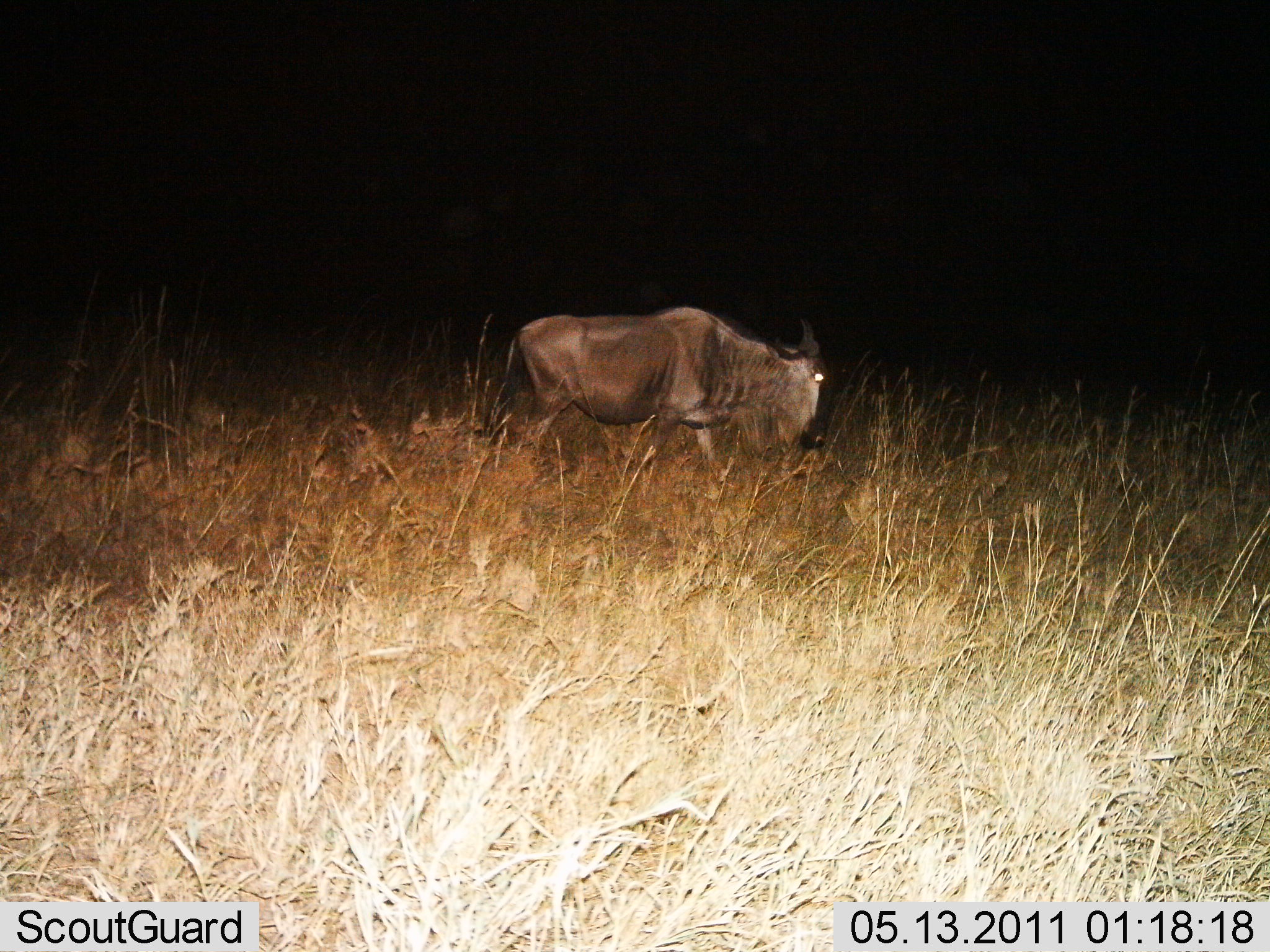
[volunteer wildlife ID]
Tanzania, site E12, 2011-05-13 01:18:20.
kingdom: Animalia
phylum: Chordata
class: Mammalia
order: Artiodactyla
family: Bovidae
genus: Connochaetes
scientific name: Connochaetes taurinus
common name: blue wildebeest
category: wildebeest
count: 1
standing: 17%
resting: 8%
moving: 75%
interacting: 0%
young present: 0%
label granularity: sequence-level